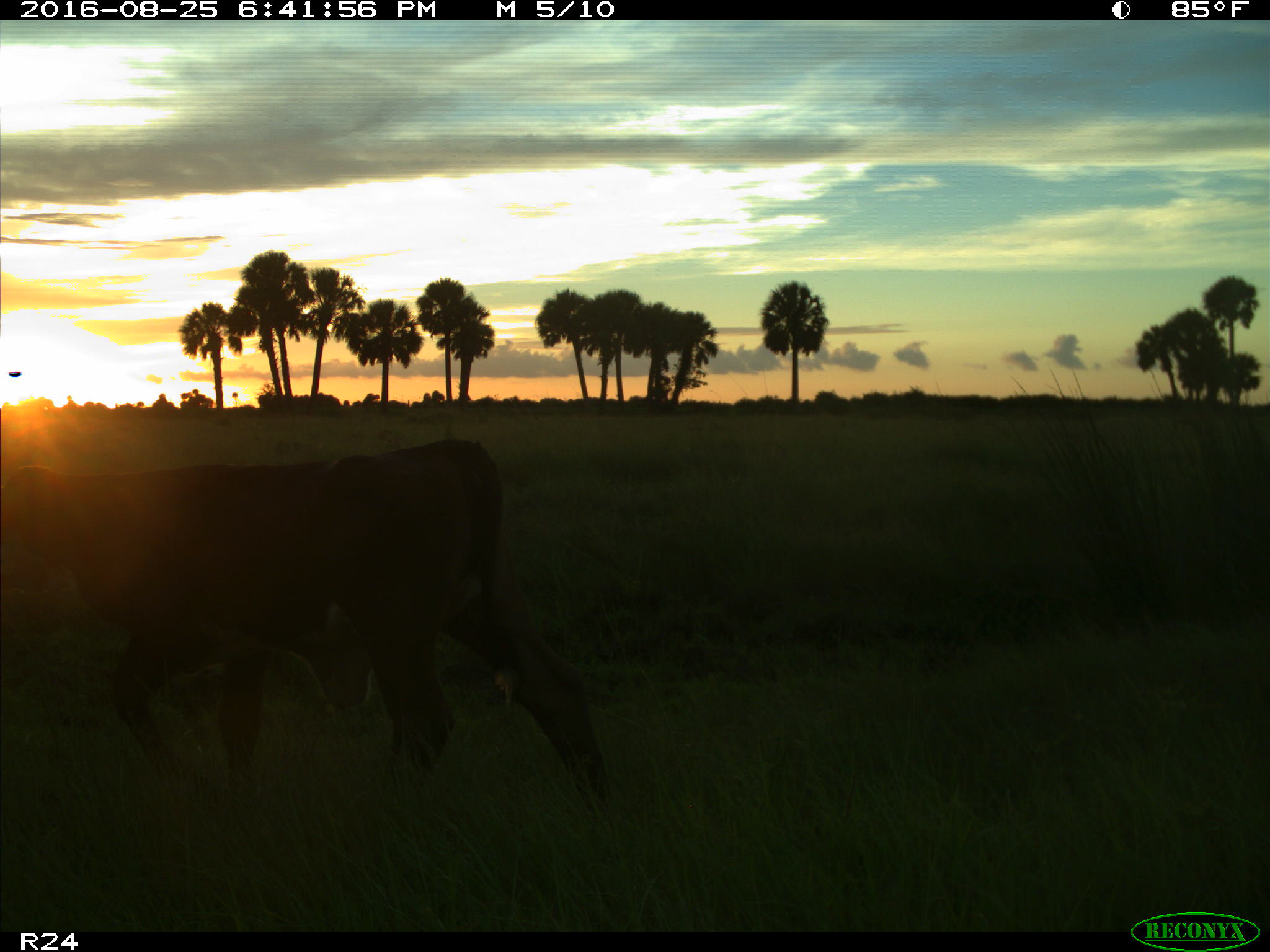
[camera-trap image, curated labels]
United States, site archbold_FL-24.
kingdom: Animalia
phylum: Chordata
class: Mammalia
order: Artiodactyla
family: Bovidae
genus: Bos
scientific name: Bos taurus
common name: domestic cow